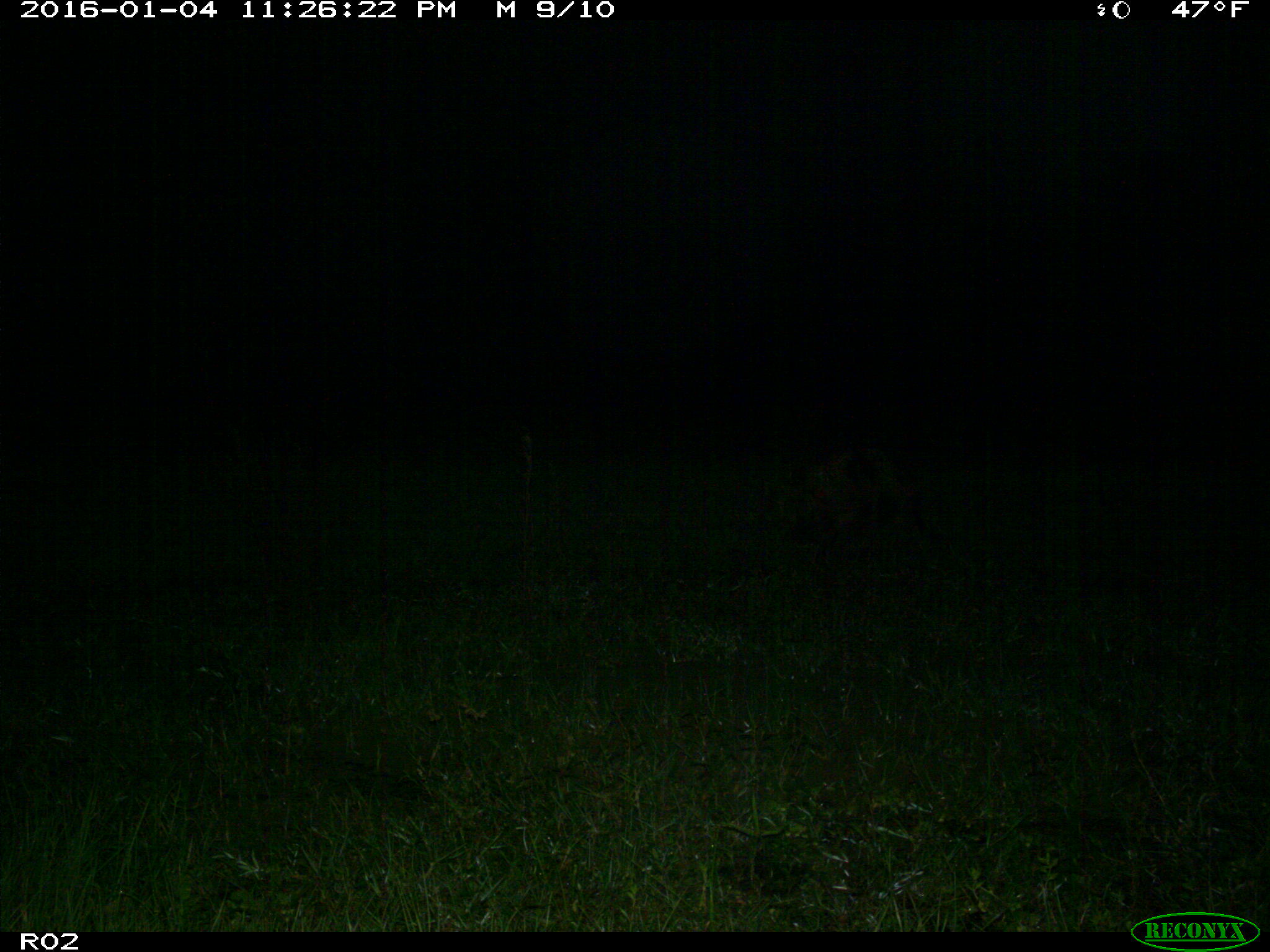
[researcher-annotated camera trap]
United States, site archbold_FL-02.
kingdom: Animalia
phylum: Chordata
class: Mammalia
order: Artiodactyla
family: Suidae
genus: Sus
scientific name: Sus scrofa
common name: wild boar